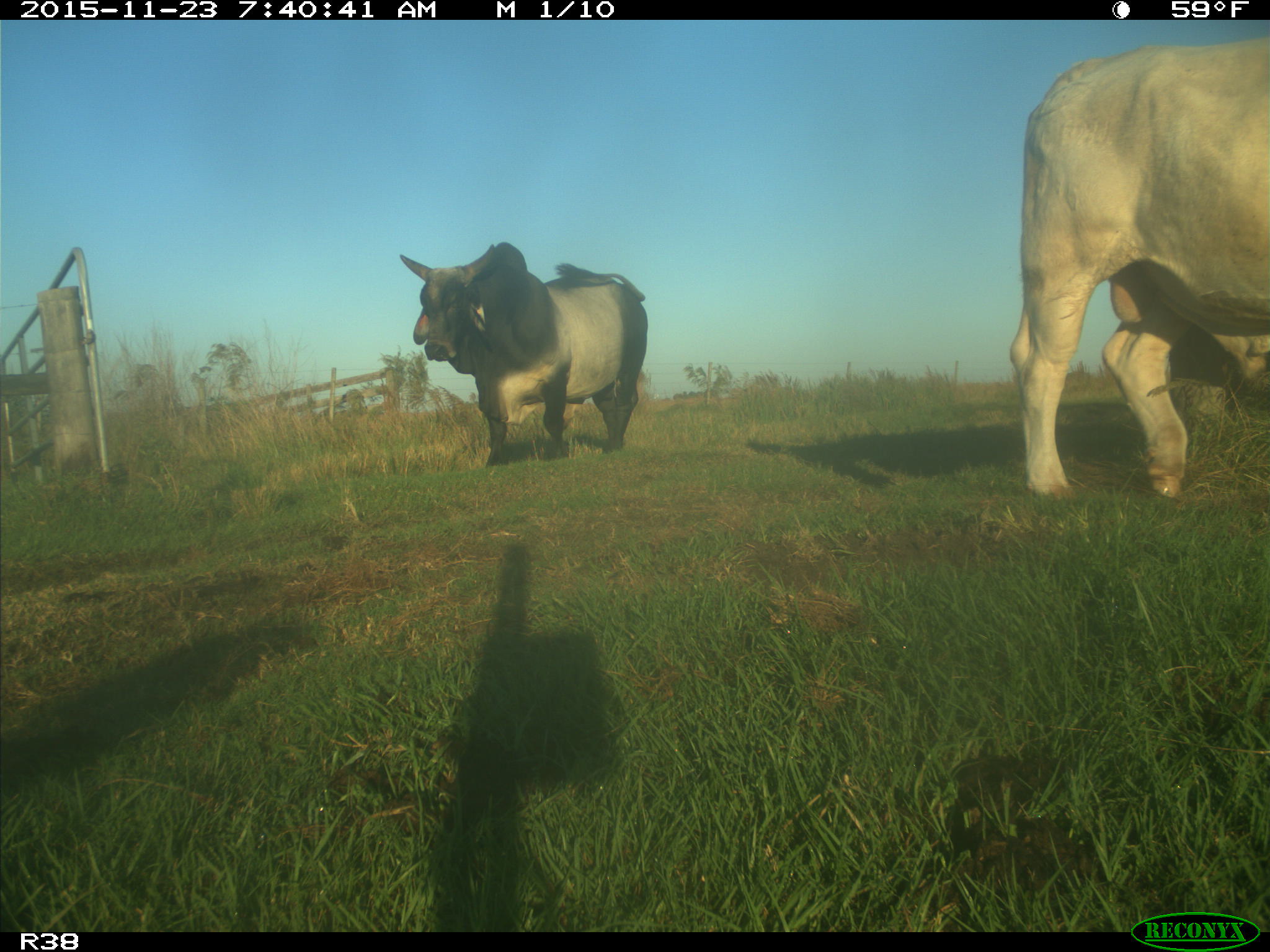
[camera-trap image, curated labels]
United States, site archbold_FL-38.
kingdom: Animalia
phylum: Chordata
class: Mammalia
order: Artiodactyla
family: Bovidae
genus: Bos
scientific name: Bos taurus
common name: domestic cow